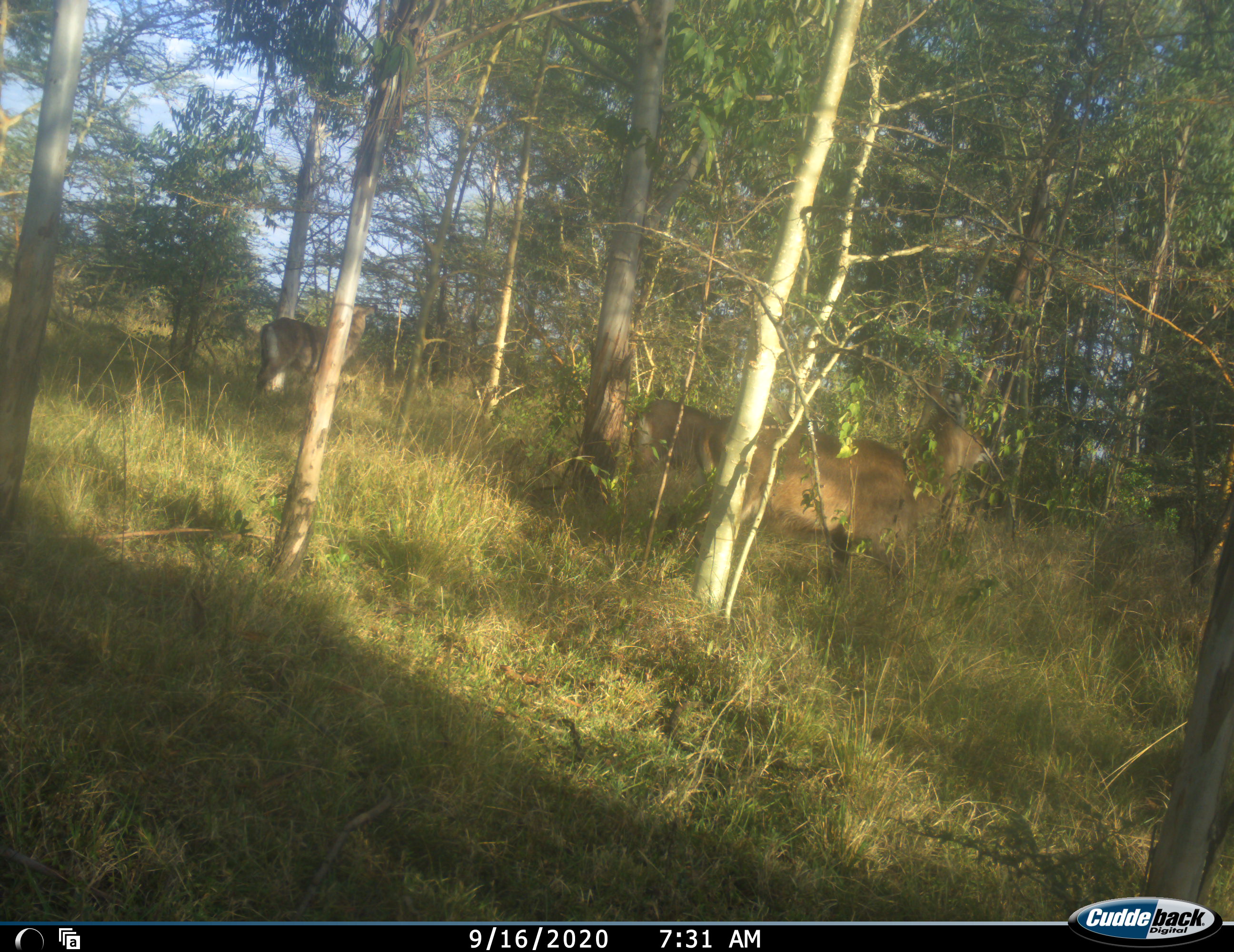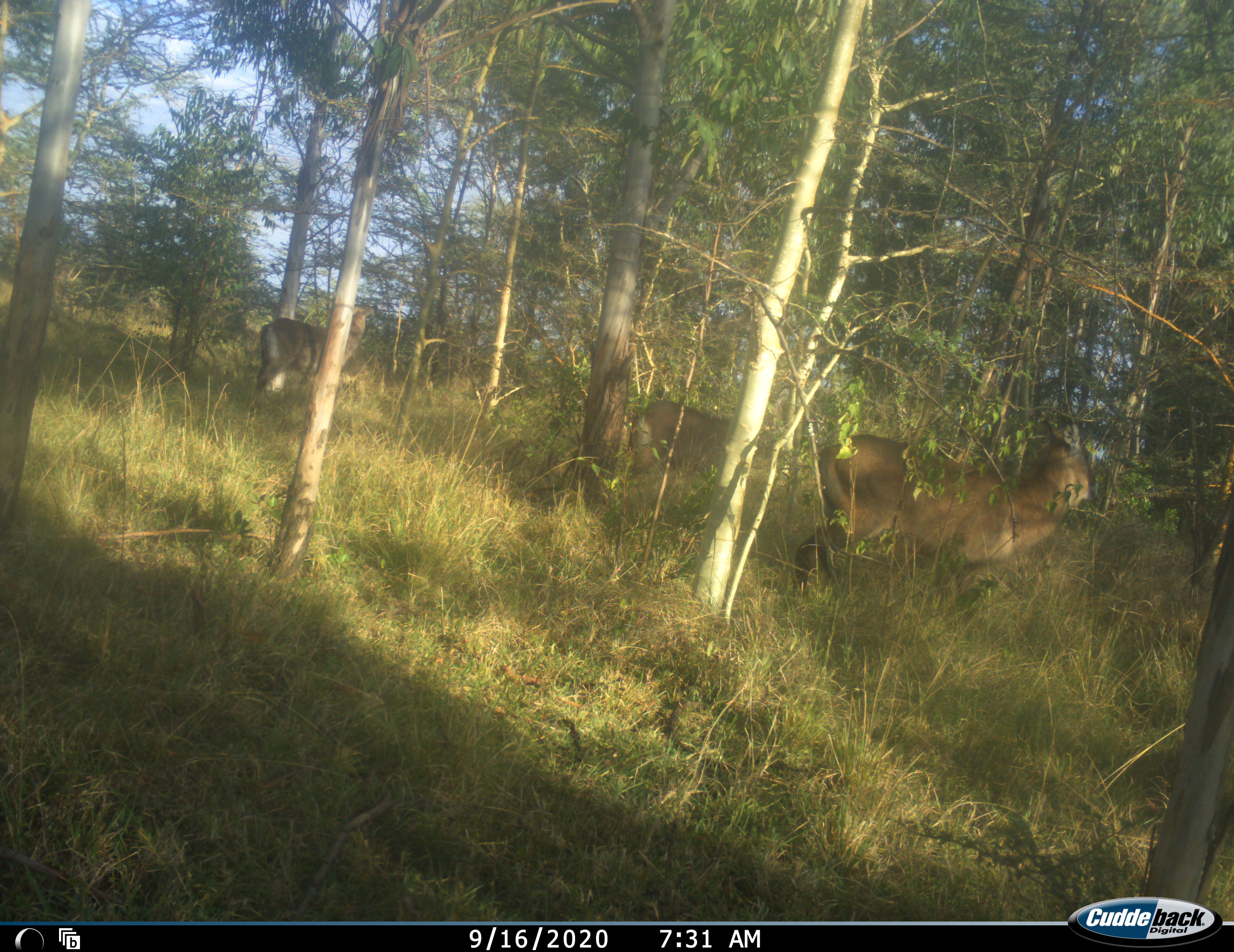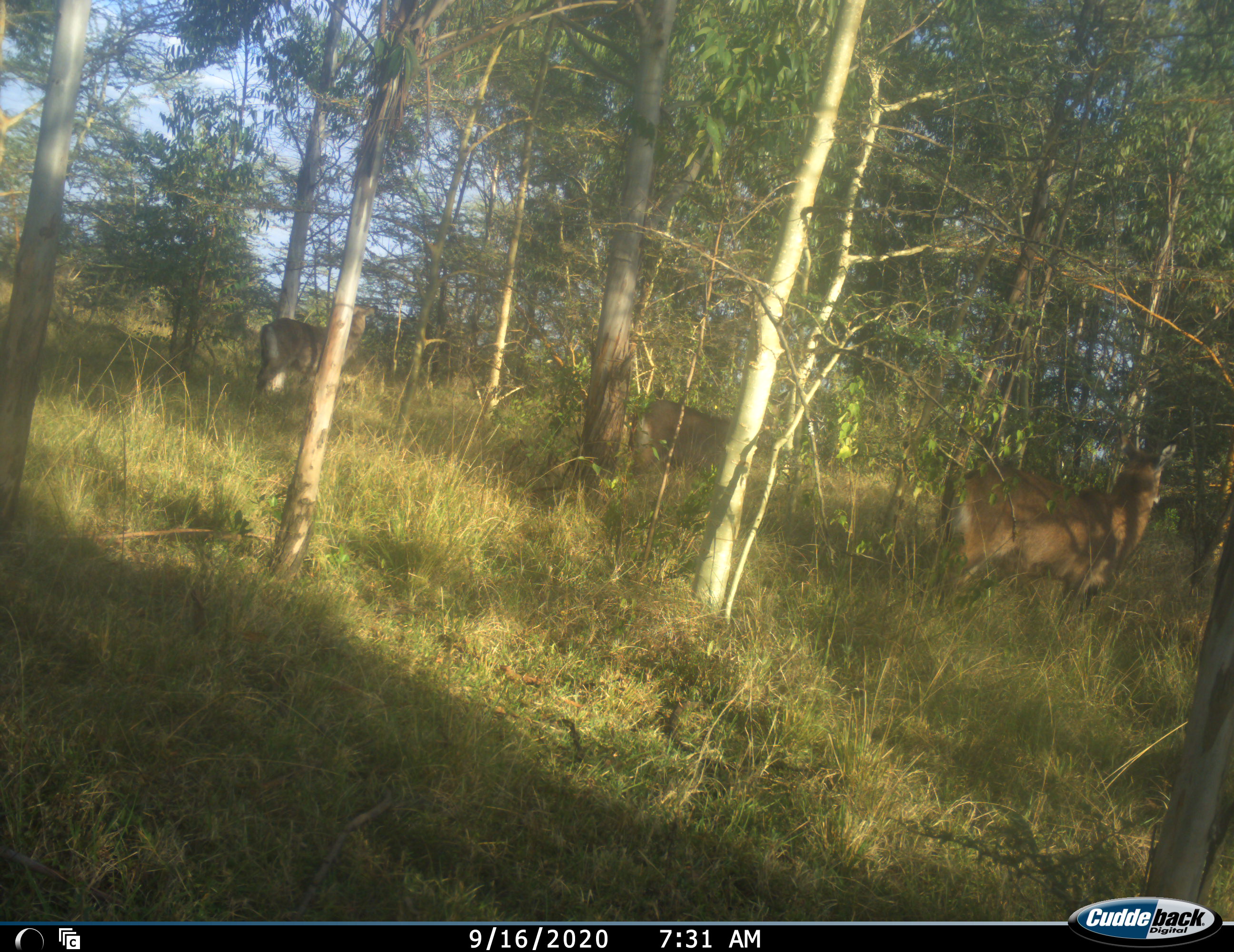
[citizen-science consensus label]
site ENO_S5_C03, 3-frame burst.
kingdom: Animalia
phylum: Chordata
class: Mammalia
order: Artiodactyla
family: Bovidae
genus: Kobus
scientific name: Kobus ellipsiprymnus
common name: waterbuck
Waterbuck (Kobus ellipsiprymnus), count 3. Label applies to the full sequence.